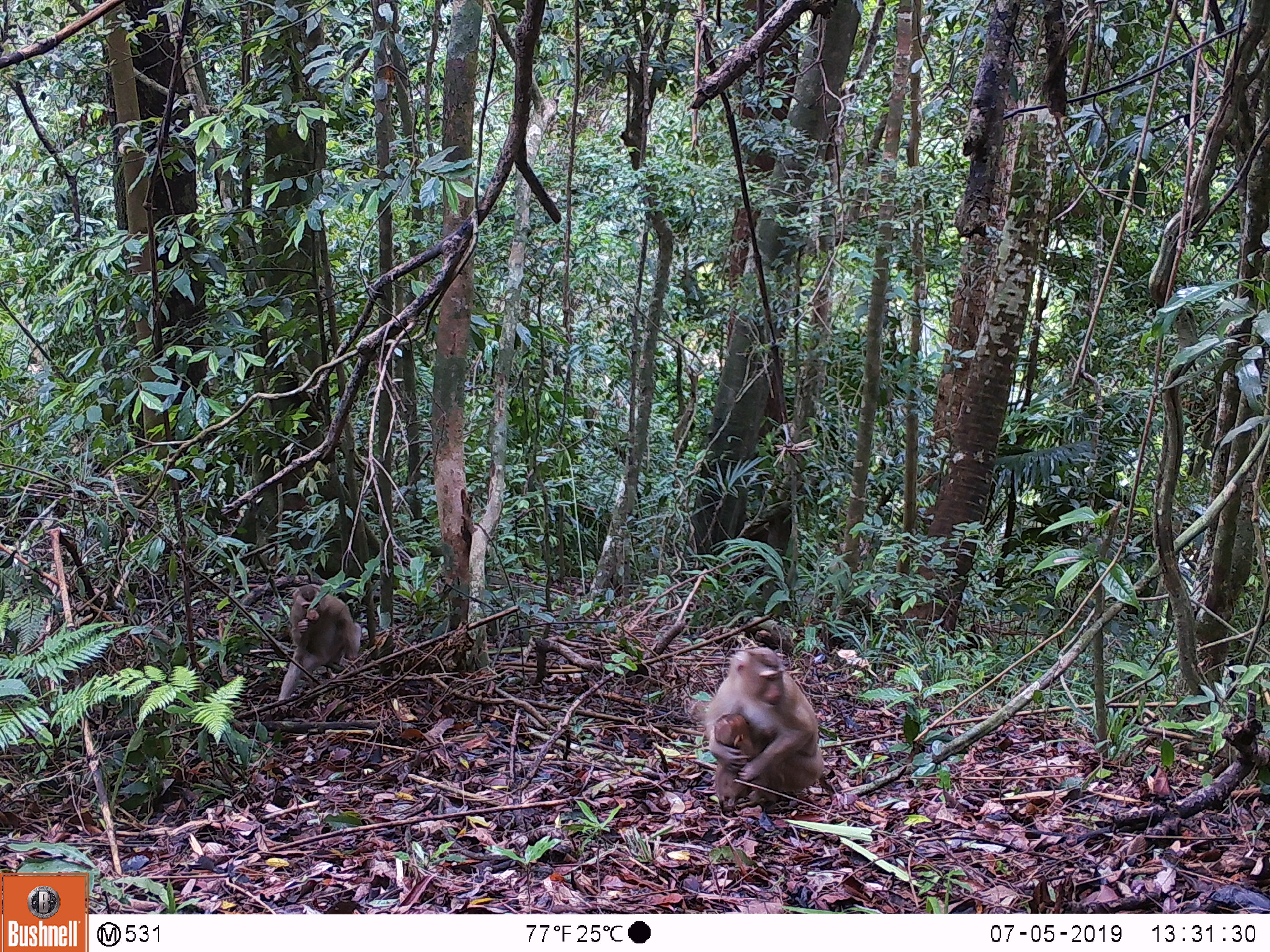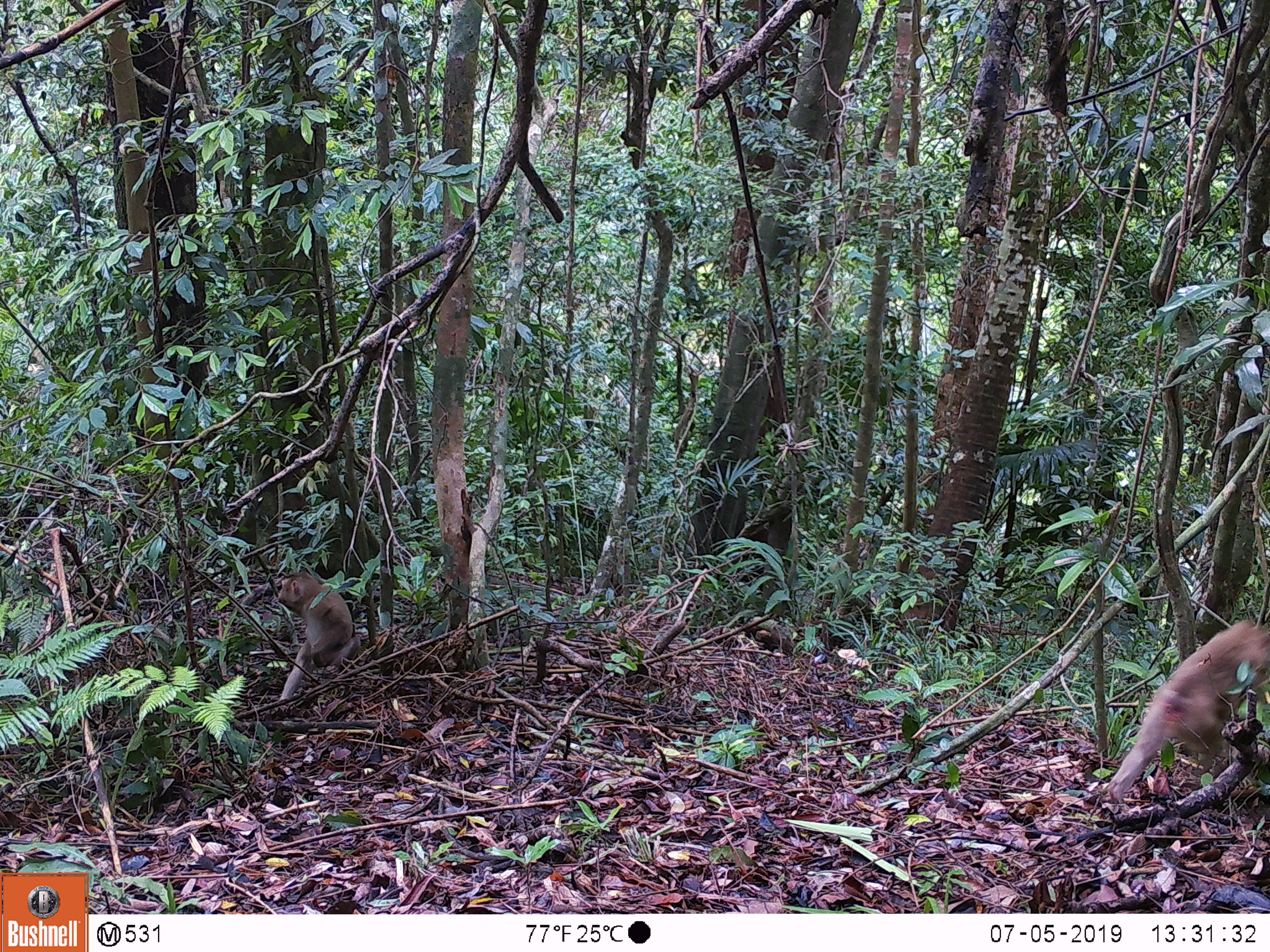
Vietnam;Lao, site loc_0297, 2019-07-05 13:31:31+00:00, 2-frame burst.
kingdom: Animalia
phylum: Chordata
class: Mammalia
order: Primates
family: Cercopithecidae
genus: Macaca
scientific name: Macaca nemestrina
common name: pig-tailed macaque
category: pig tailed macaque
Pig tailed macaque (pig-tailed macaque) (Macaca nemestrina). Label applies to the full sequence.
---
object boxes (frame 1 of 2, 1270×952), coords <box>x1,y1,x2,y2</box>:
pig tailed macaque: <box>704,646,825,804</box>; <box>278,583,362,701</box>; <box>714,713,756,808</box>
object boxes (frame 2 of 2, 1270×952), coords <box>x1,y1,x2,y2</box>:
pig tailed macaque: <box>1109,619,1270,803</box>; <box>277,571,361,703</box>